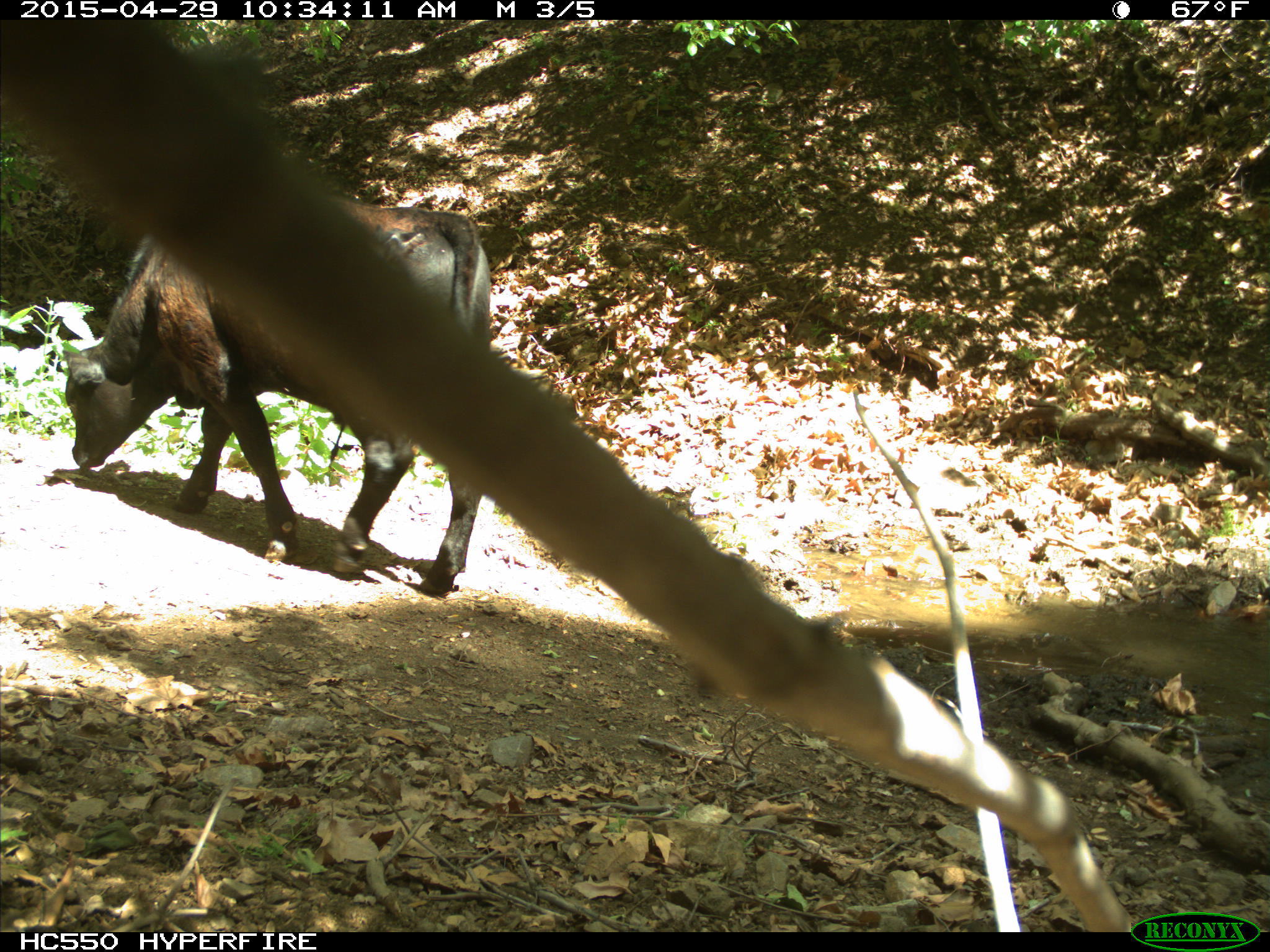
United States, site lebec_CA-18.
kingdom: Animalia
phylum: Chordata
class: Mammalia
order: Artiodactyla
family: Bovidae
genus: Bos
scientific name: Bos taurus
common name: domestic cow